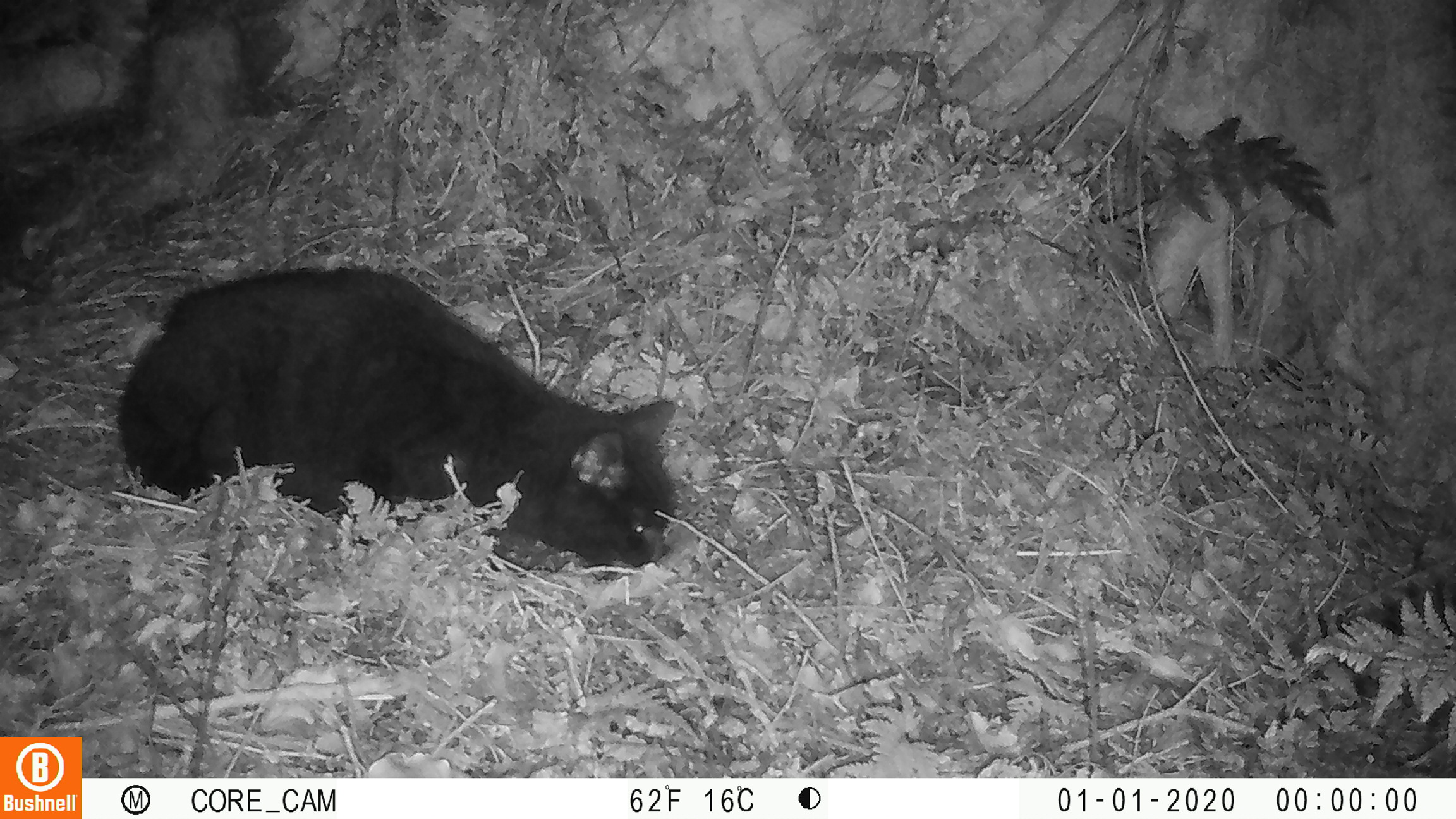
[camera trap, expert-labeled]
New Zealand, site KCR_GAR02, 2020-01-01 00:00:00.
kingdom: Animalia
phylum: Chordata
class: Mammalia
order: Carnivora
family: Felidae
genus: Felis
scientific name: Felis catus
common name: domestic cat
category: cat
Cat (domestic cat) (Felis catus).